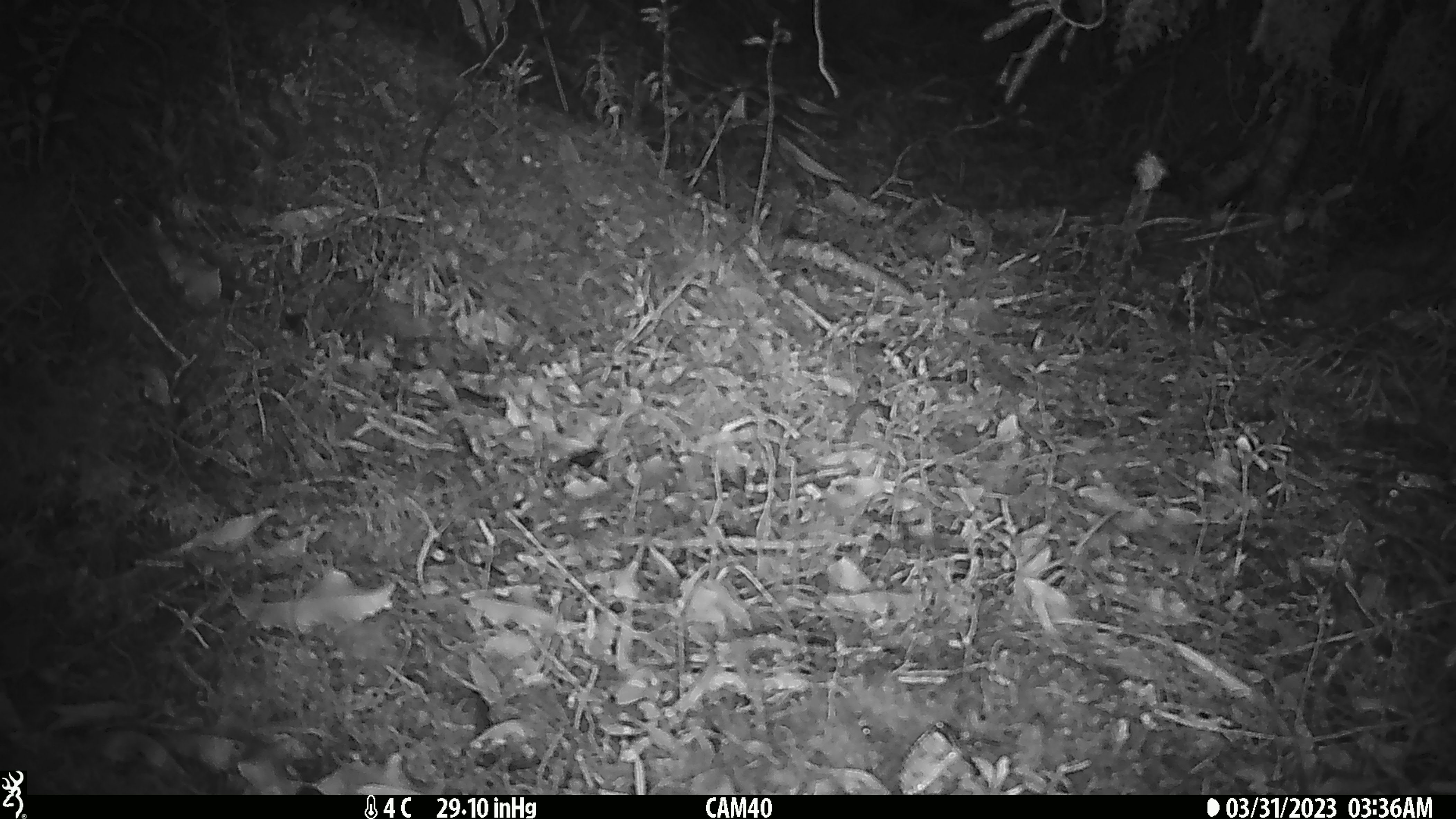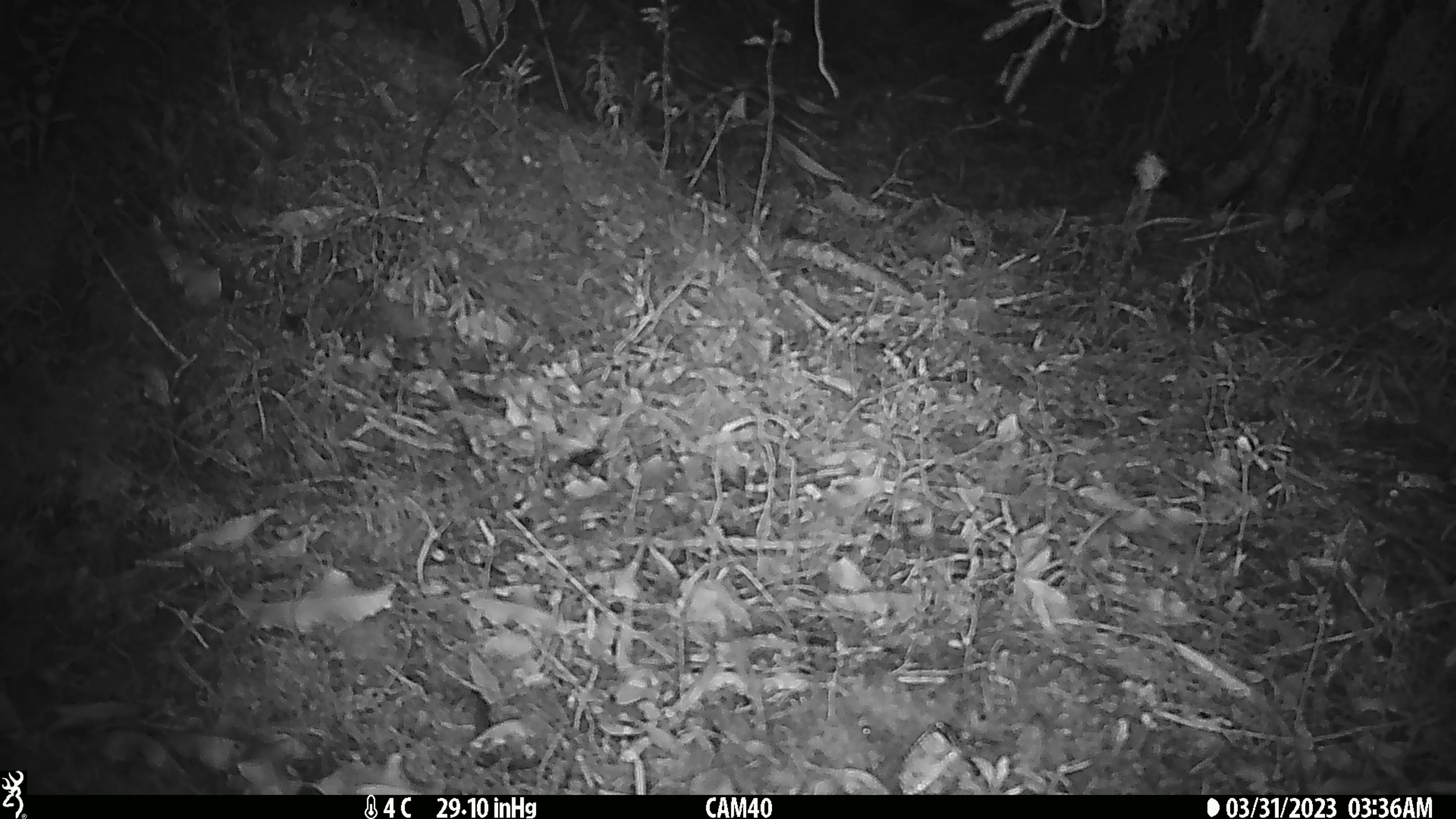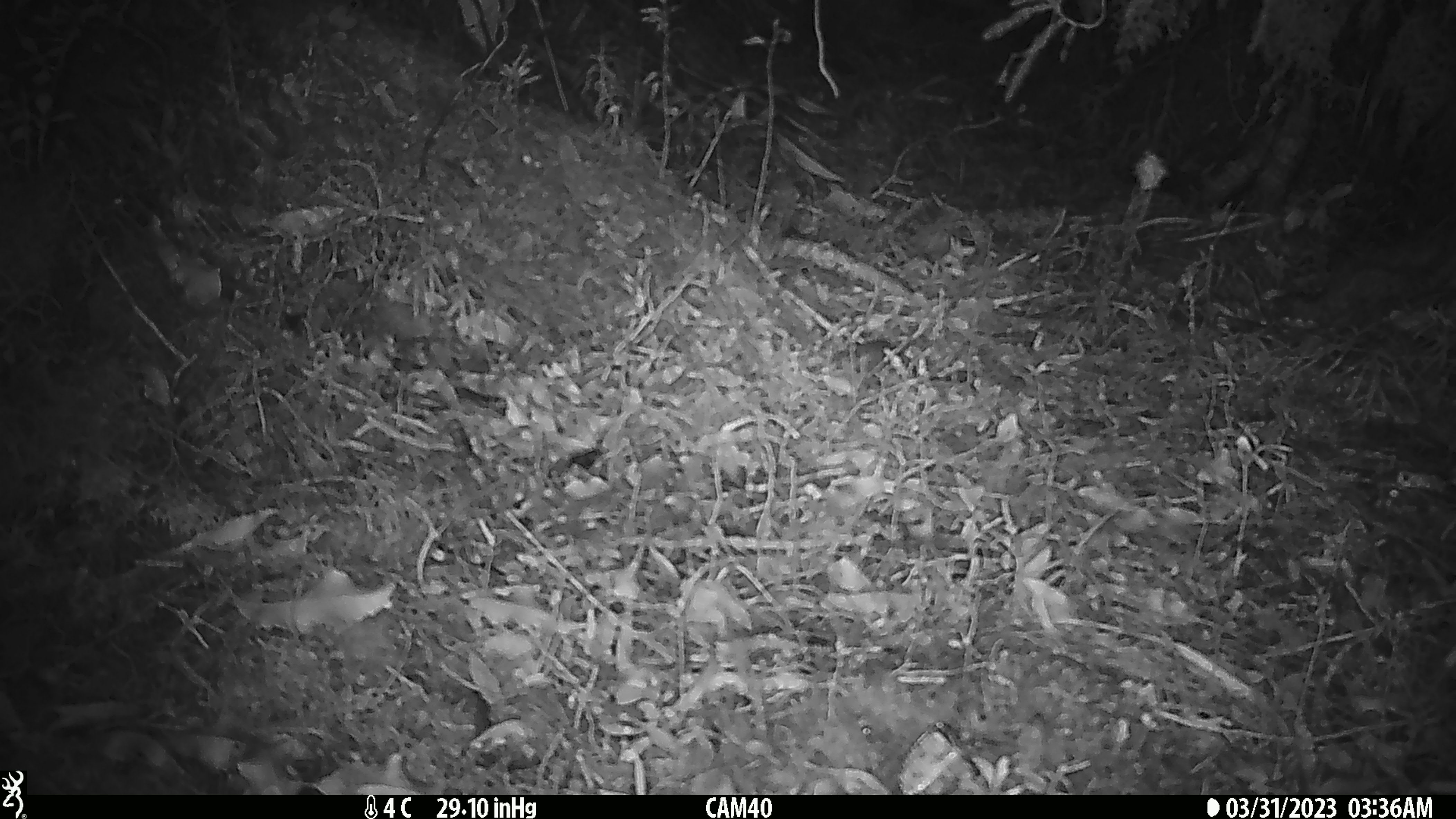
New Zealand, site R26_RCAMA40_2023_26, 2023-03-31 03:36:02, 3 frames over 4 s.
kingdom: Animalia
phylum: Chordata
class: Mammalia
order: Rodentia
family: Muridae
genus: Mus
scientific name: Mus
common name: mouse